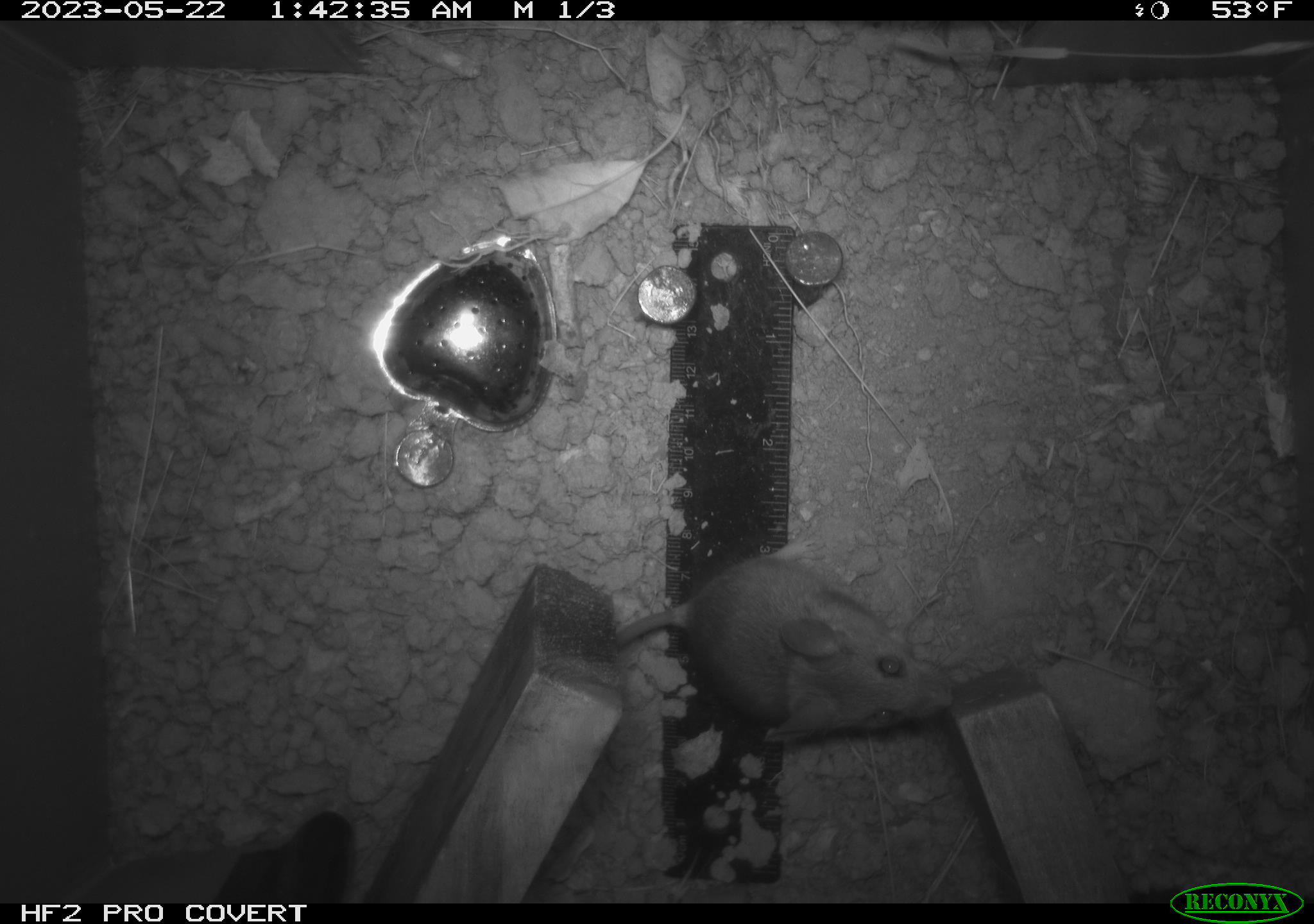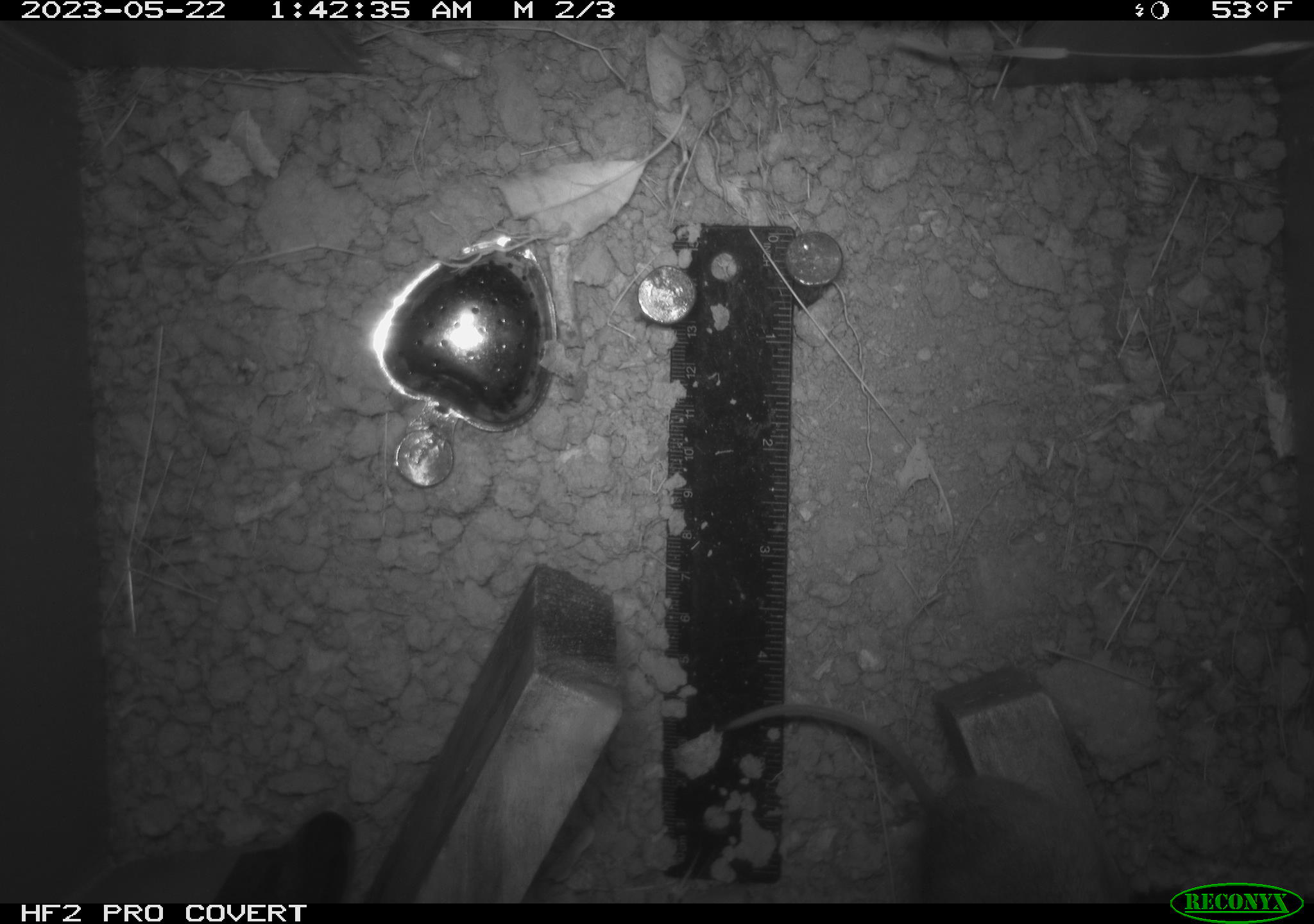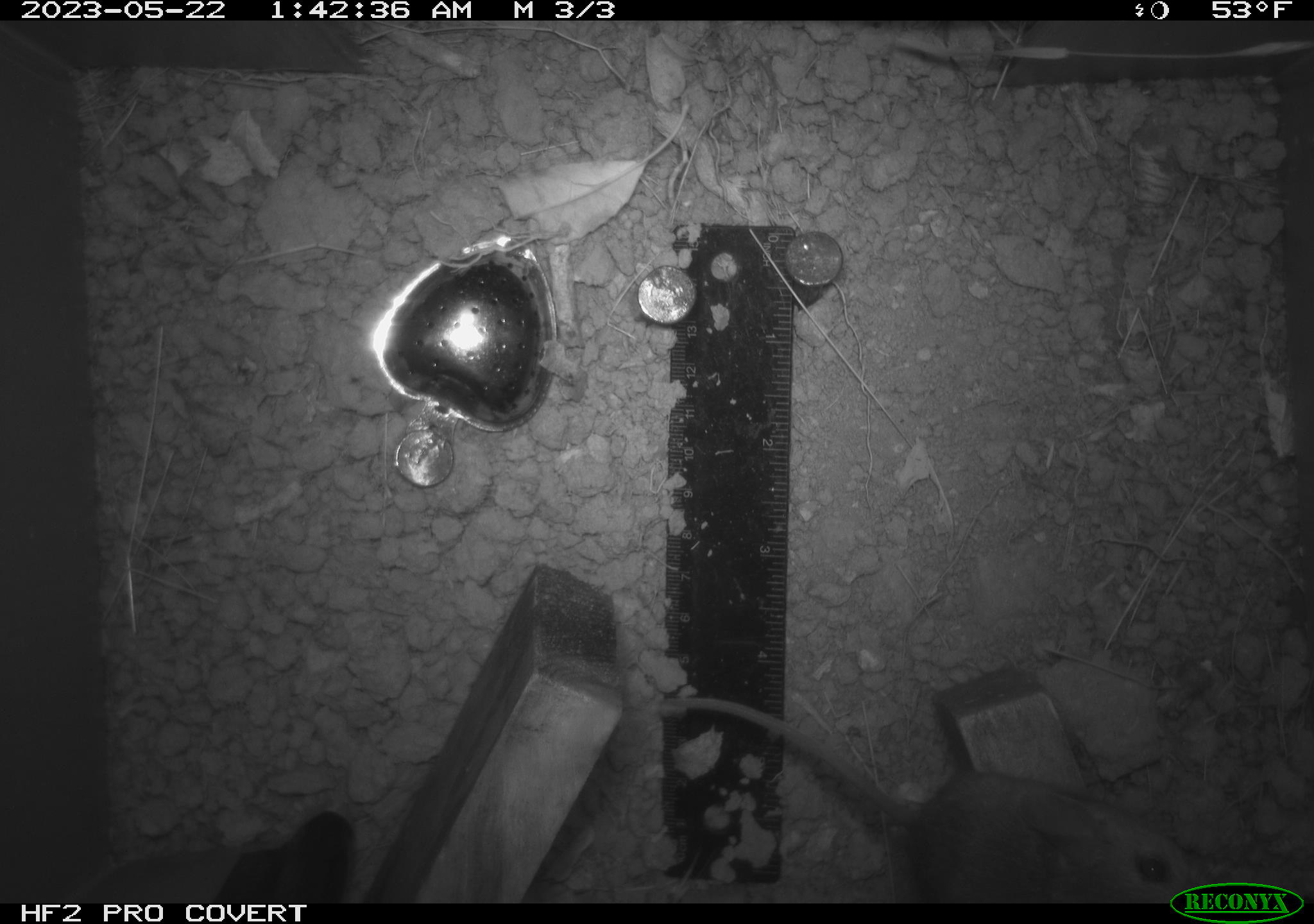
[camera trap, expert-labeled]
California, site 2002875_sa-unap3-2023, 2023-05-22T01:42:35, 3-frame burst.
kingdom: Animalia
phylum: Chordata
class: Mammalia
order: Rodentia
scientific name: Rodentia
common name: mouse species